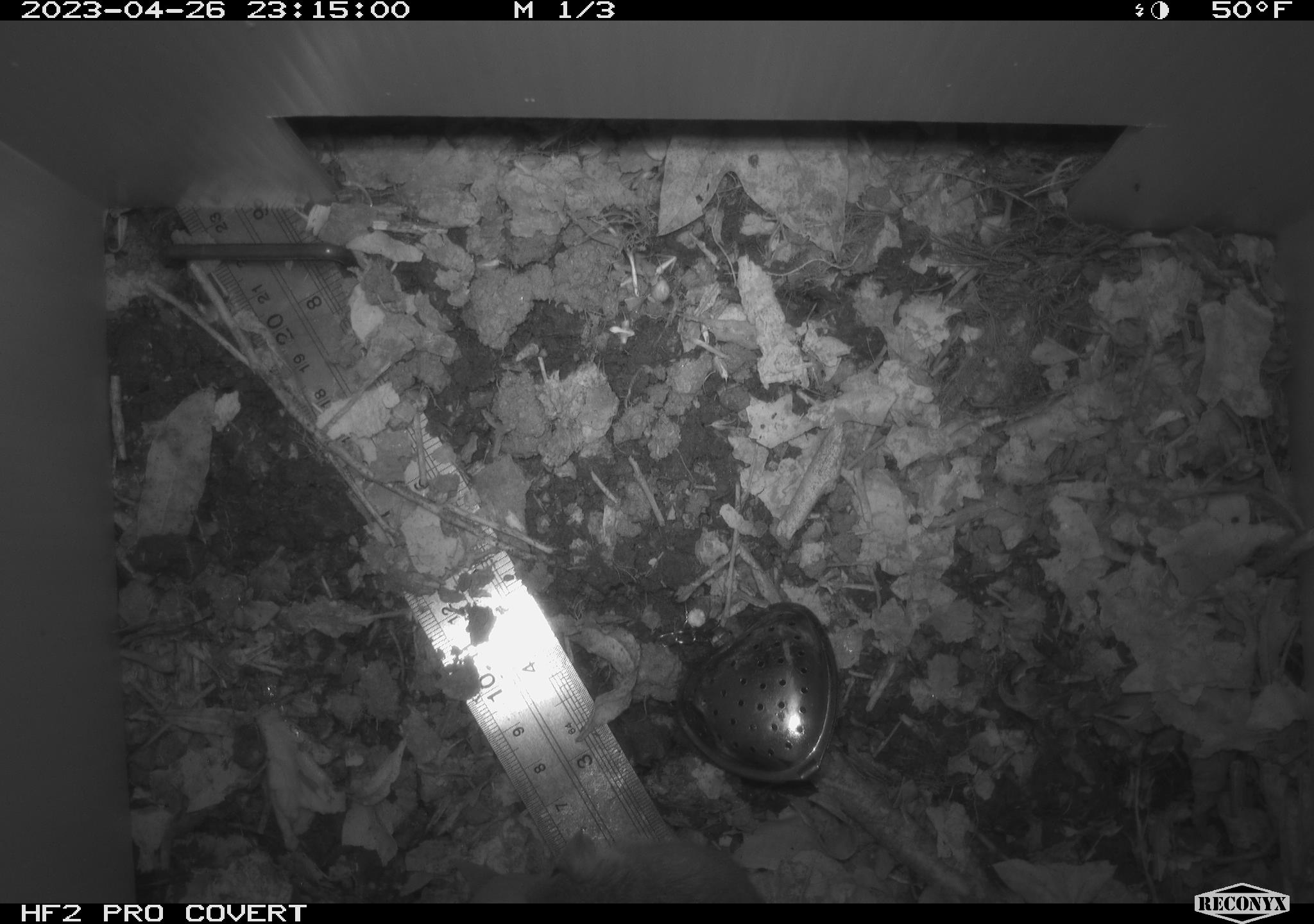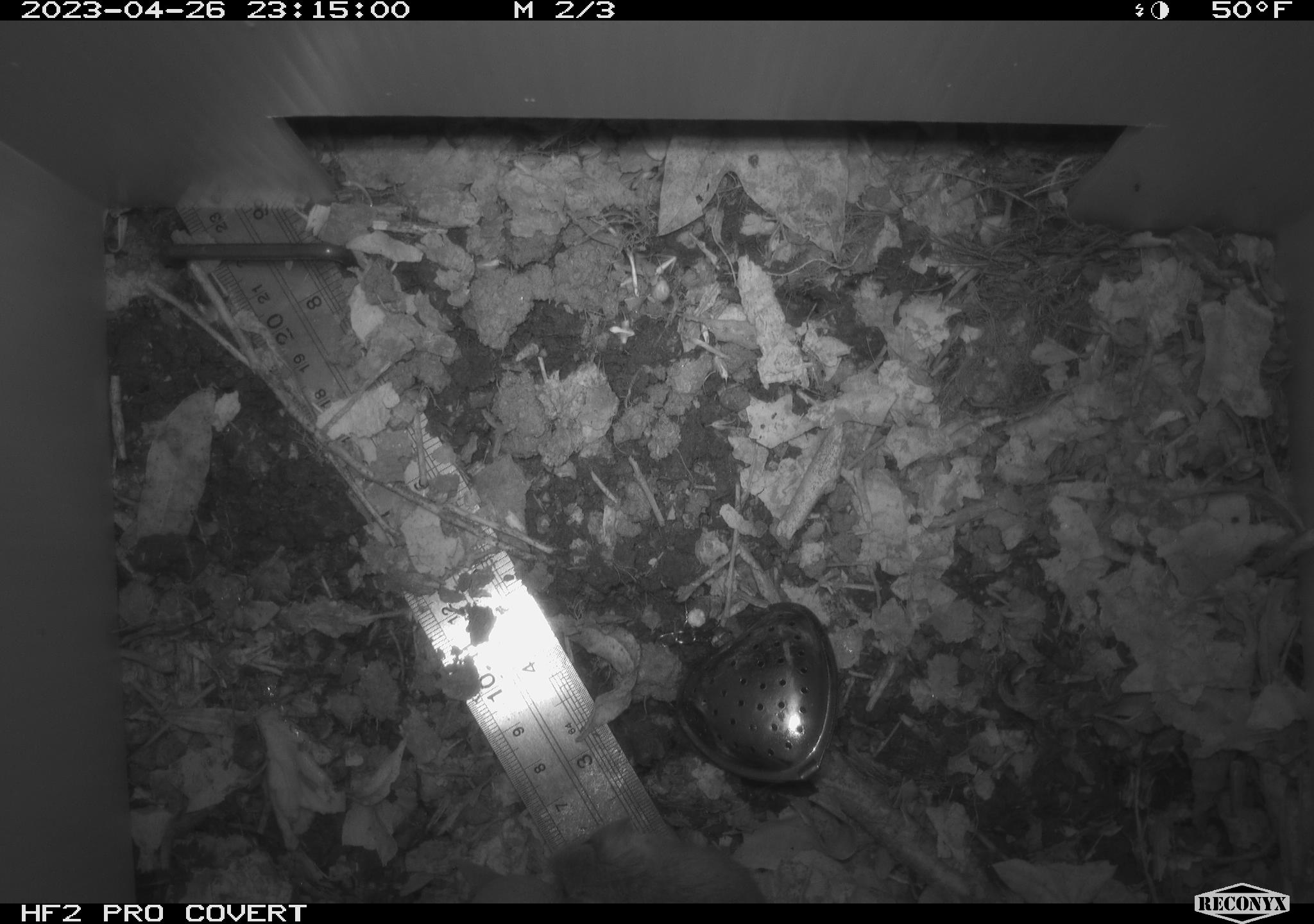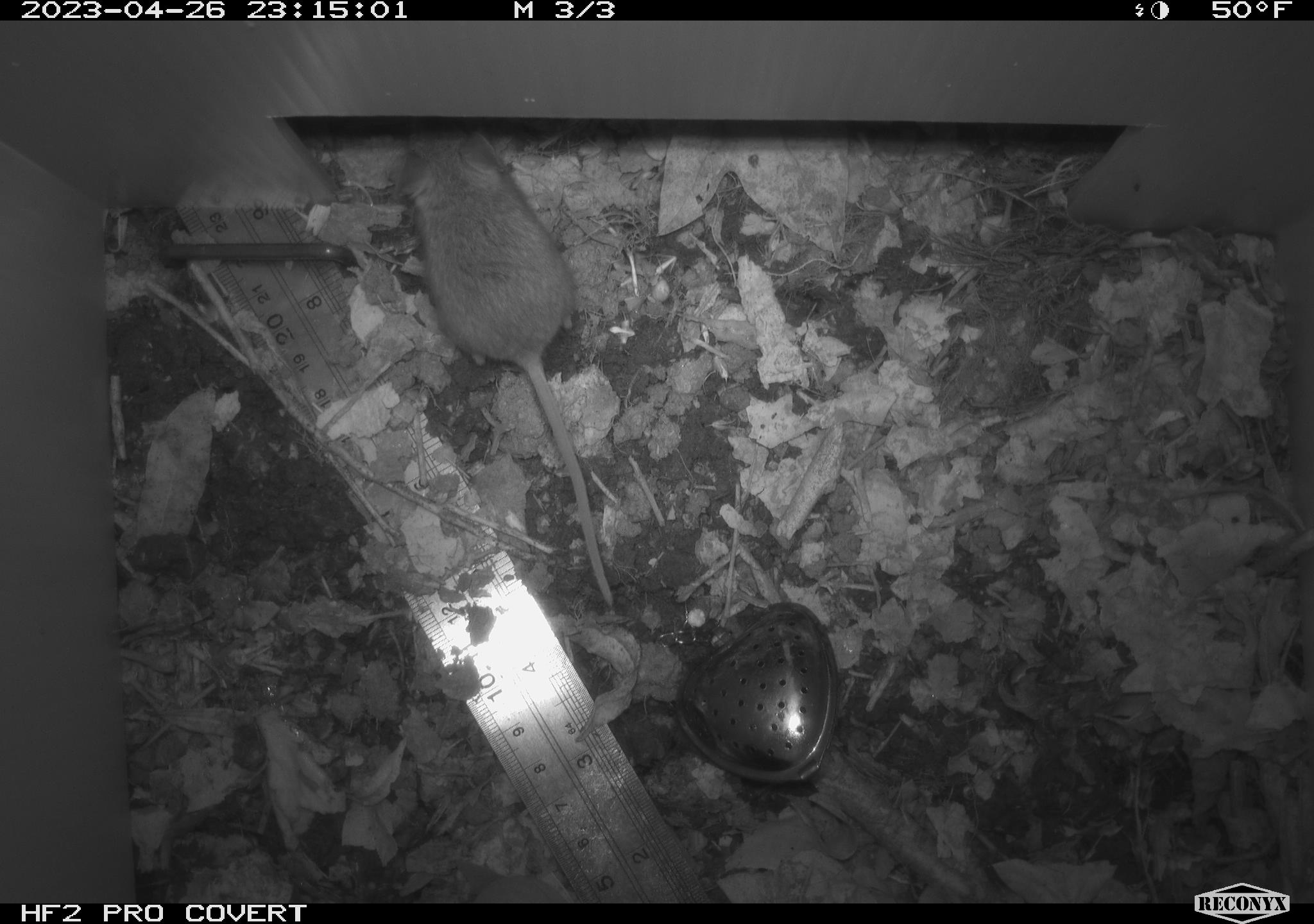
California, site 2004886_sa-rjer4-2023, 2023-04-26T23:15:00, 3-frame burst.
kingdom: Animalia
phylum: Chordata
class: Mammalia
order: Rodentia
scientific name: Rodentia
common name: mouse species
Mouse species (Rodentia).